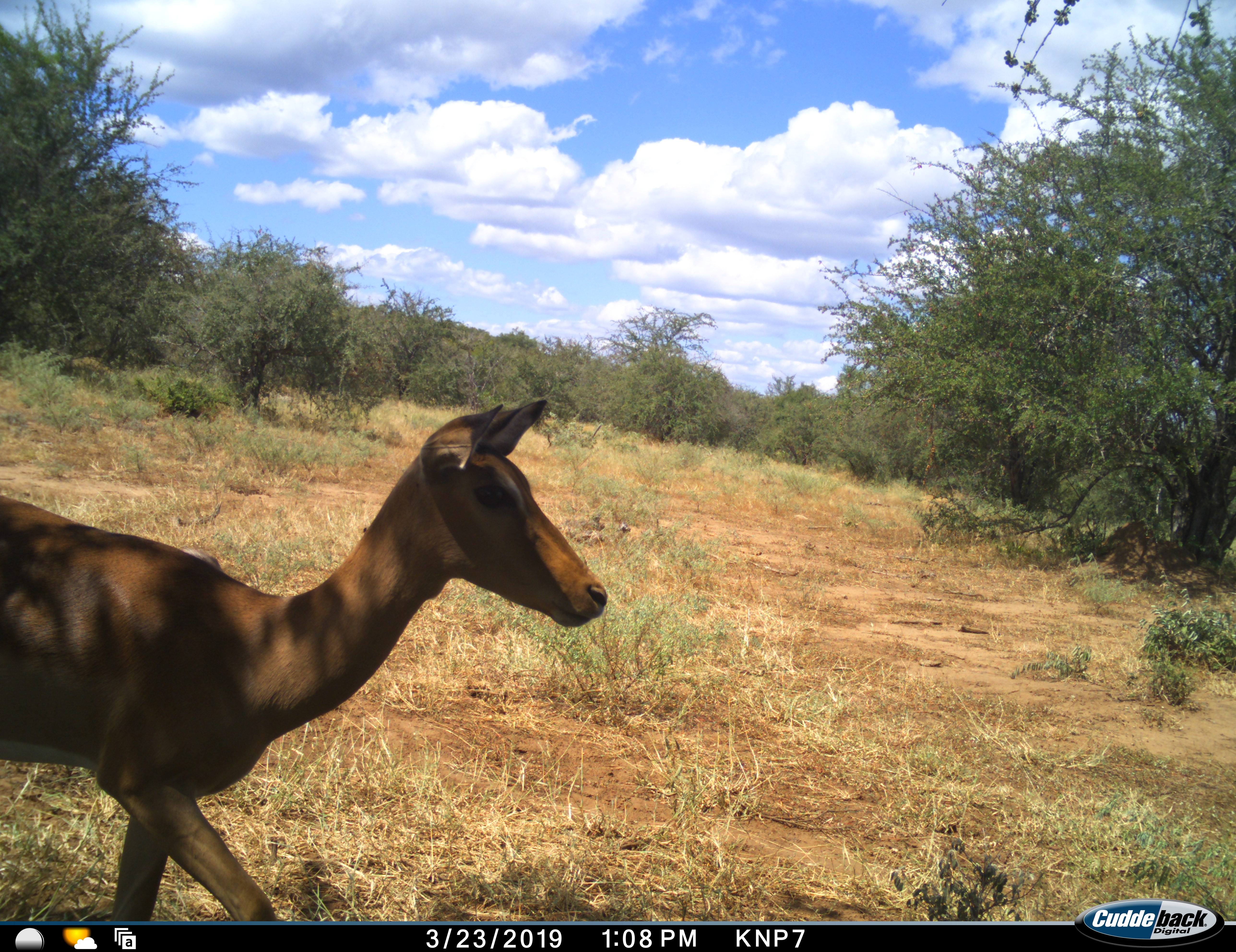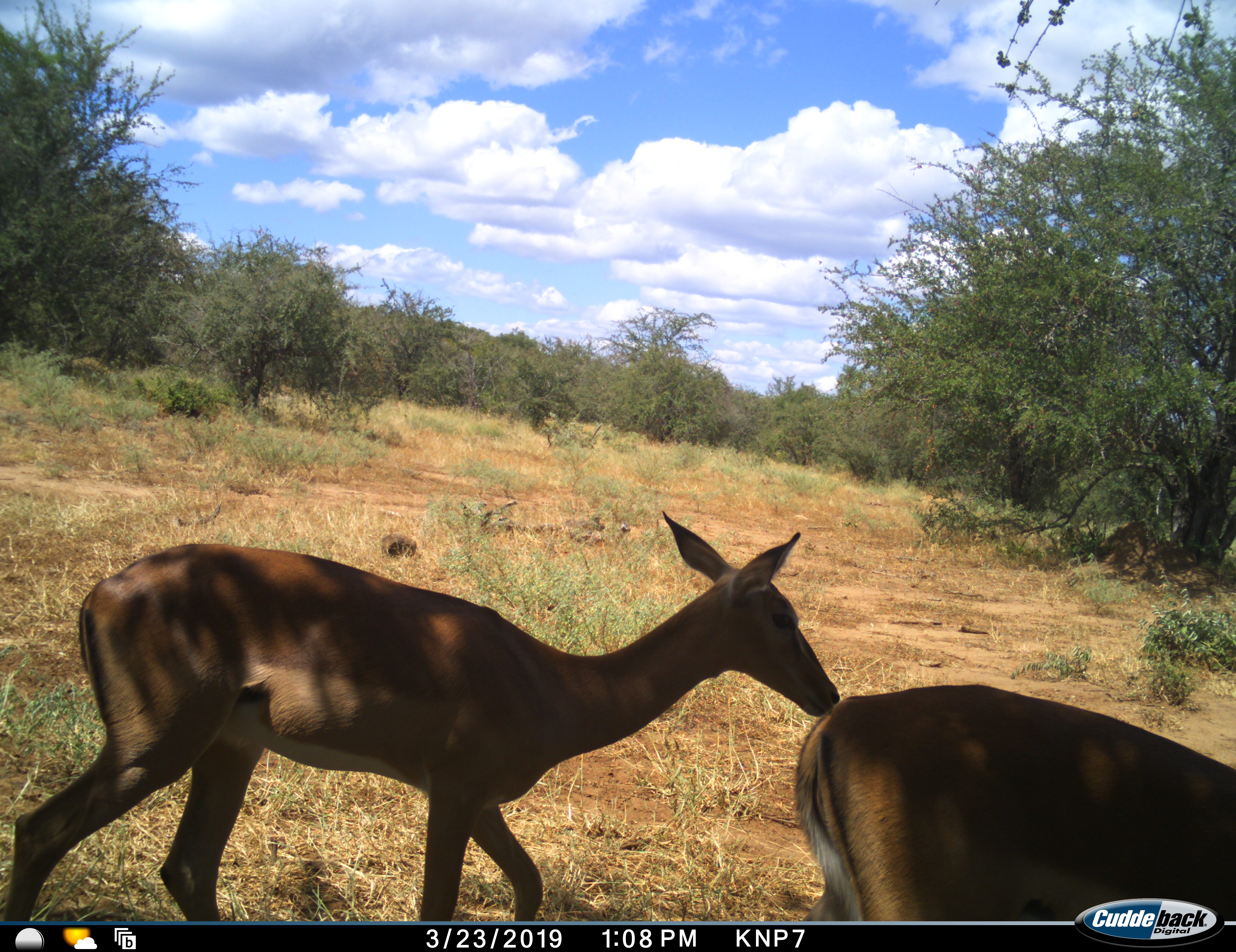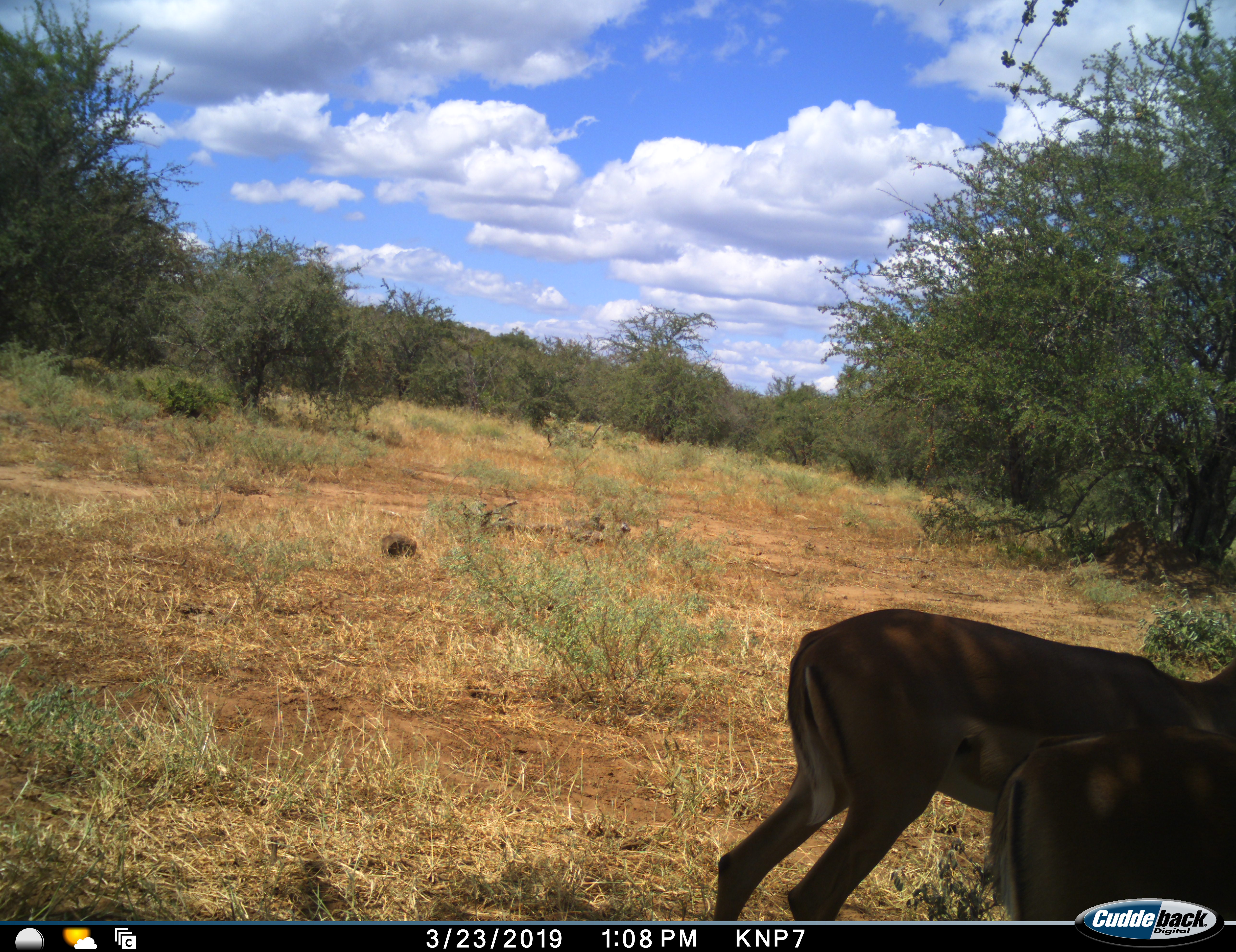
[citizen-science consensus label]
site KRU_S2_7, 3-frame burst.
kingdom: Animalia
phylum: Chordata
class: Mammalia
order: Artiodactyla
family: Bovidae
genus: Aepyceros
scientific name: Aepyceros melampus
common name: impala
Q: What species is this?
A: Impala (Aepyceros melampus).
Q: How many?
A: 2.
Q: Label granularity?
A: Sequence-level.